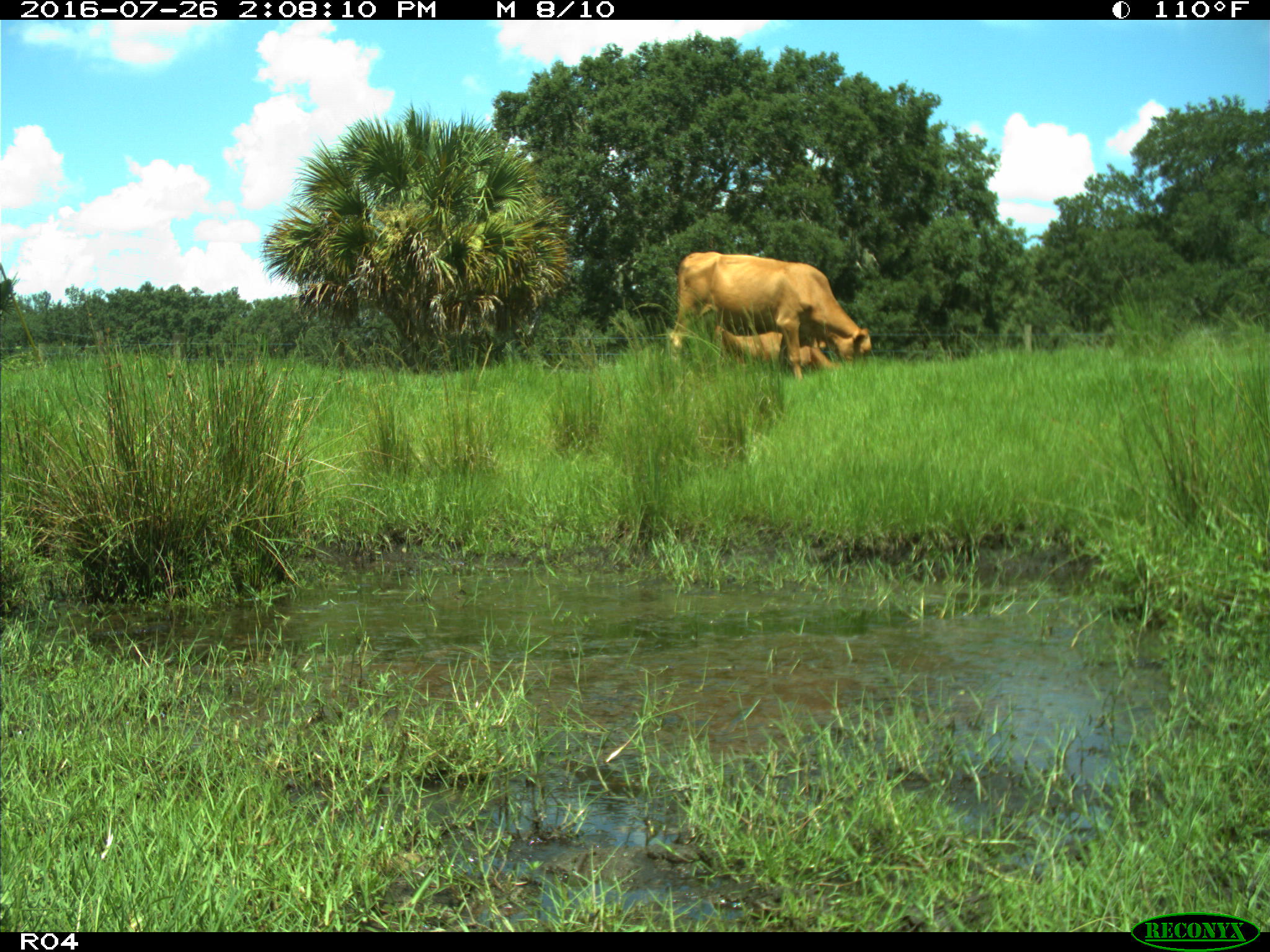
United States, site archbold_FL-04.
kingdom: Animalia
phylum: Chordata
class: Mammalia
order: Artiodactyla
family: Bovidae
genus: Bos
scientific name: Bos taurus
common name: domestic cow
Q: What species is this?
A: Bos taurus (domestic cow).